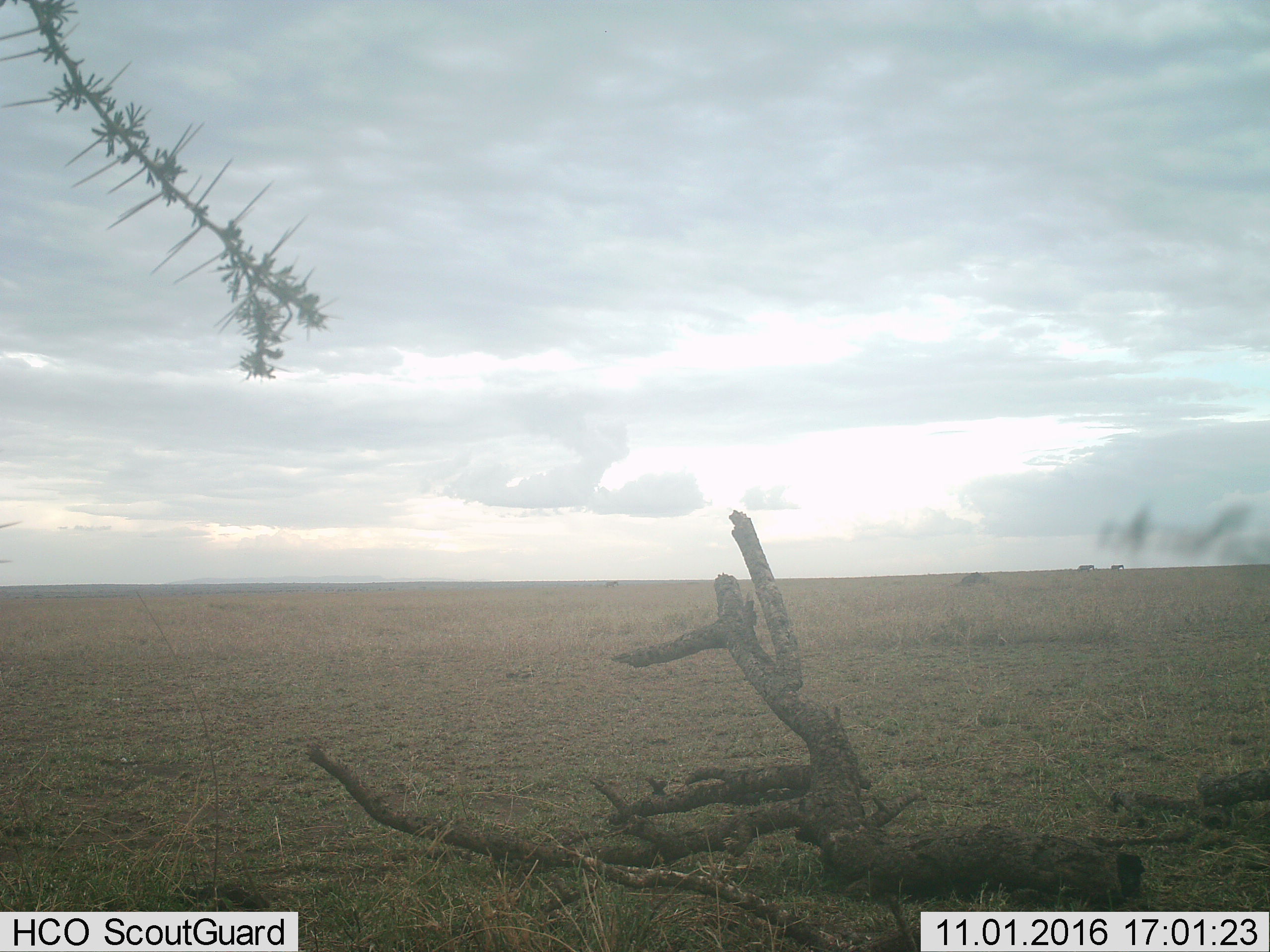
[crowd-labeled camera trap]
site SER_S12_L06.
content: unidentified animal